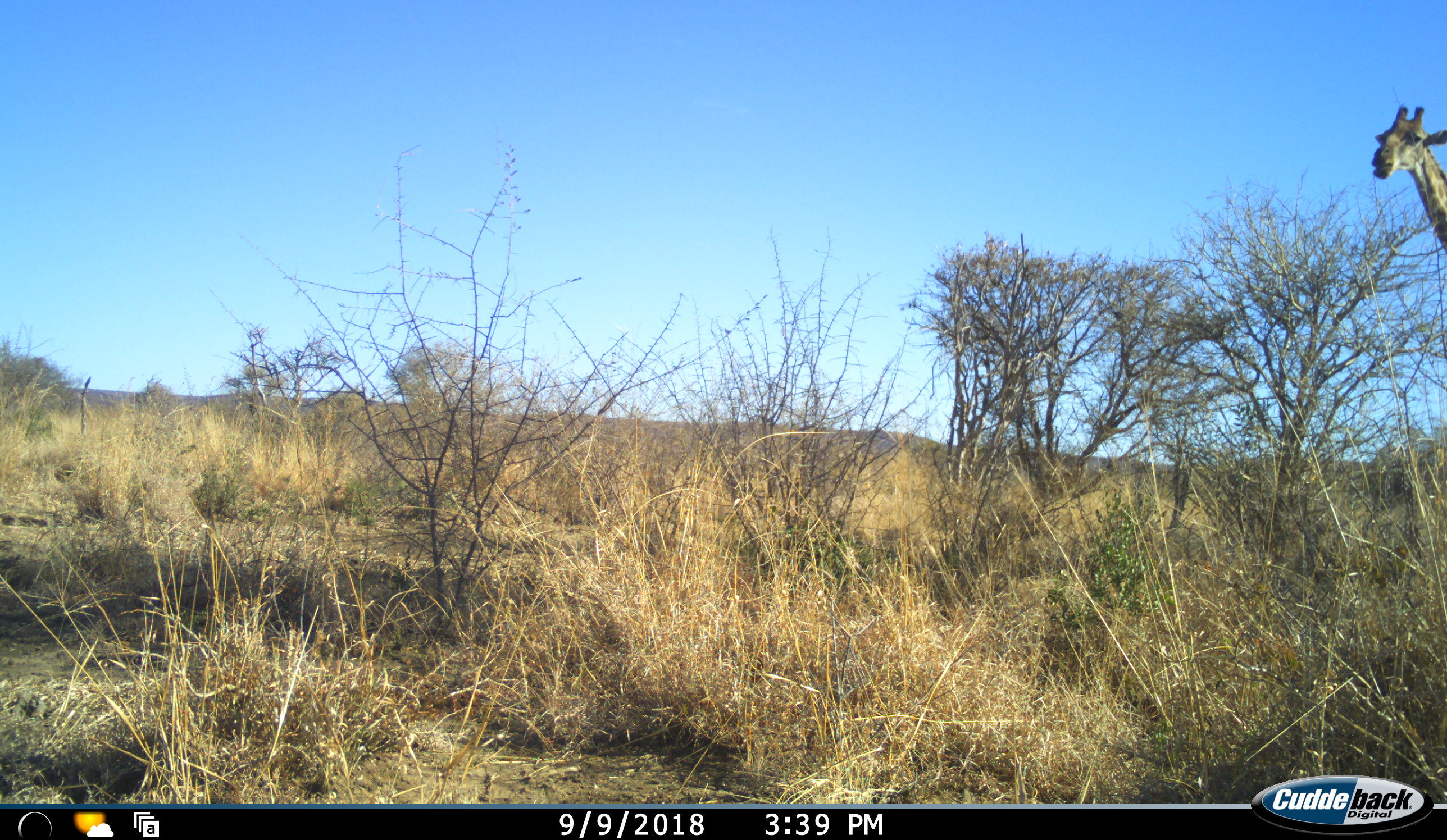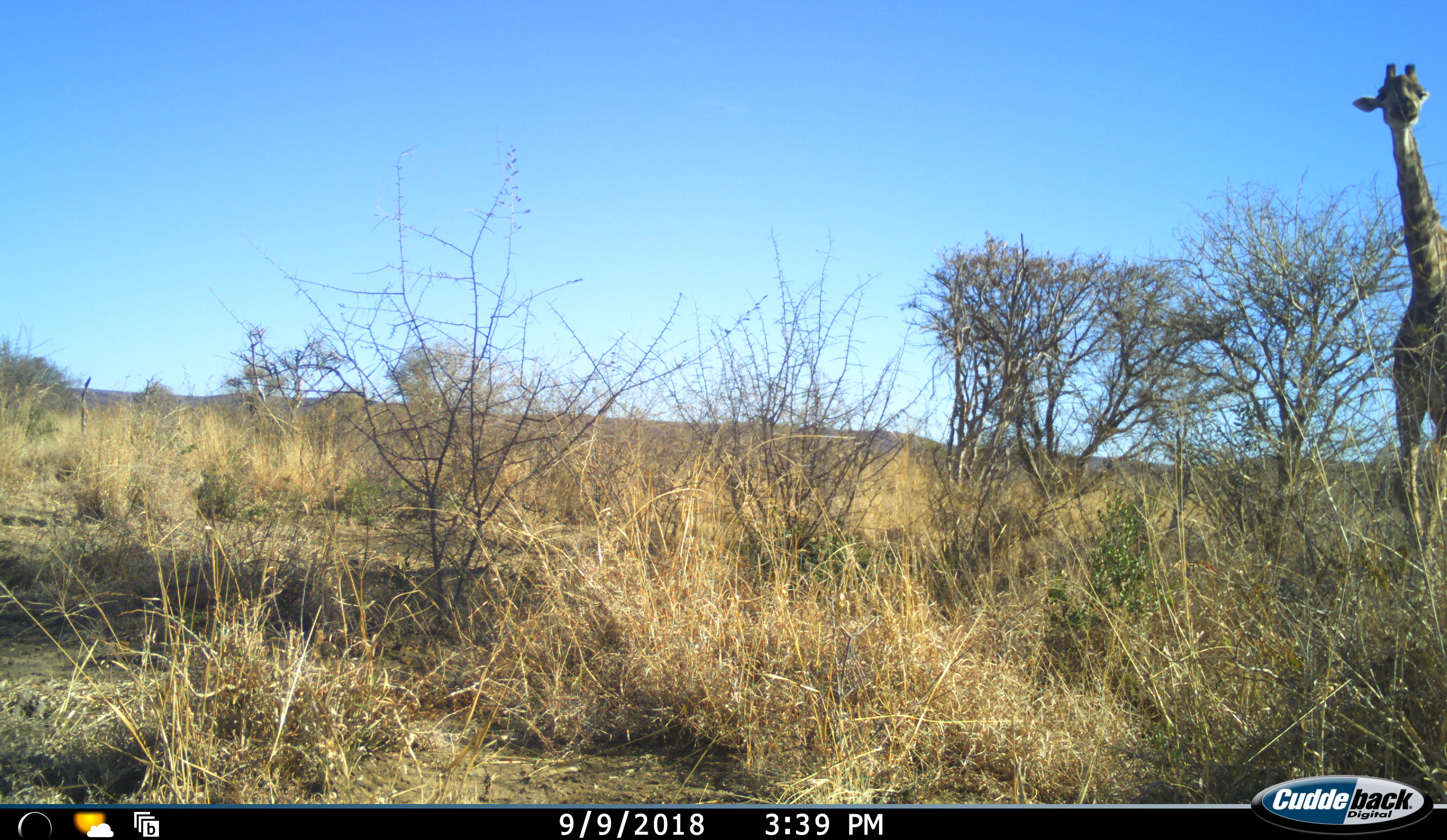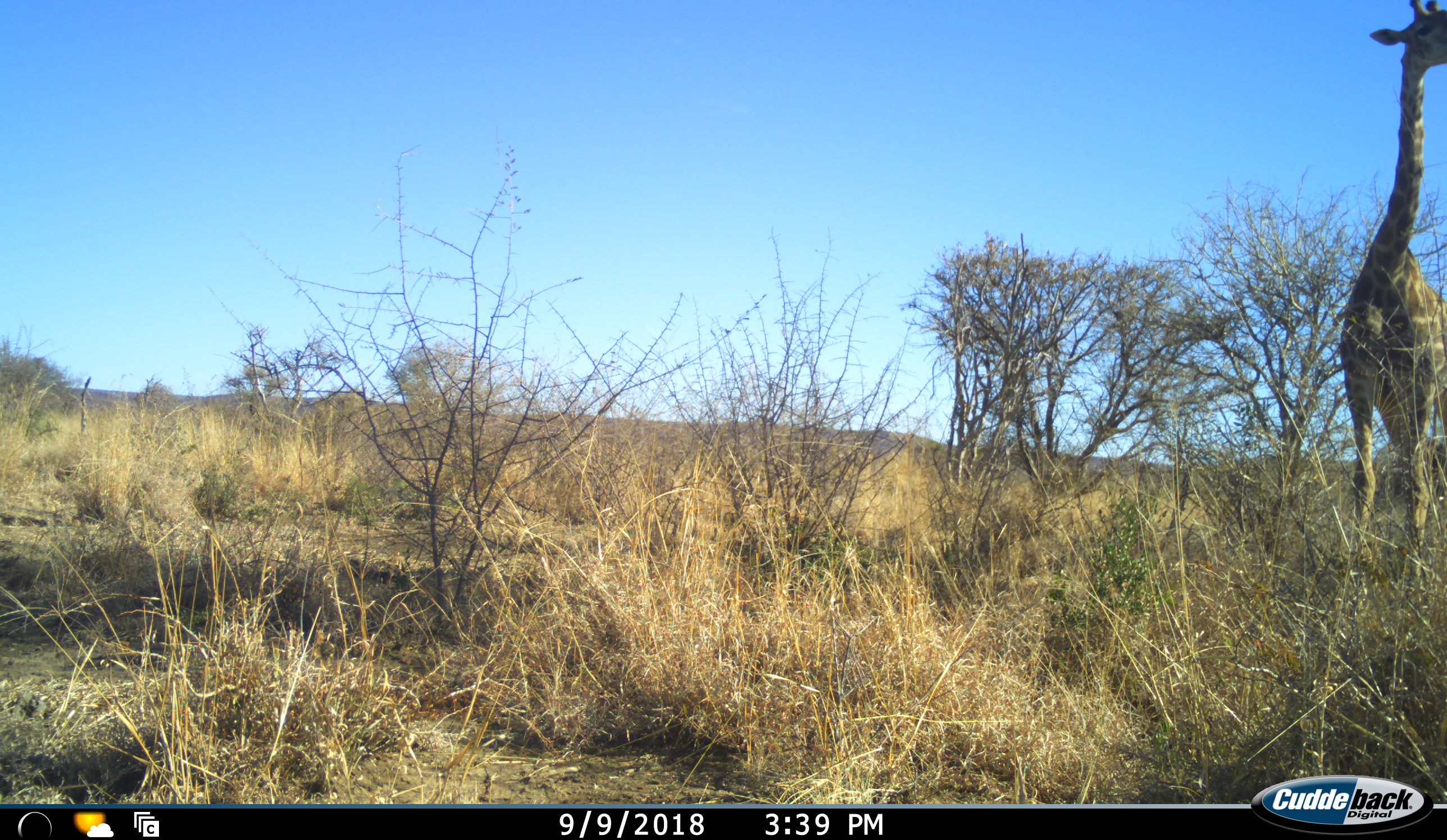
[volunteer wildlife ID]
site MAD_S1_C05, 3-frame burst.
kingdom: Animalia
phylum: Chordata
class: Mammalia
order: Artiodactyla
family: Giraffidae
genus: Giraffa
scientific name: Giraffa camelopardalis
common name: giraffe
Giraffe (Giraffa camelopardalis), count 1. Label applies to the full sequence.